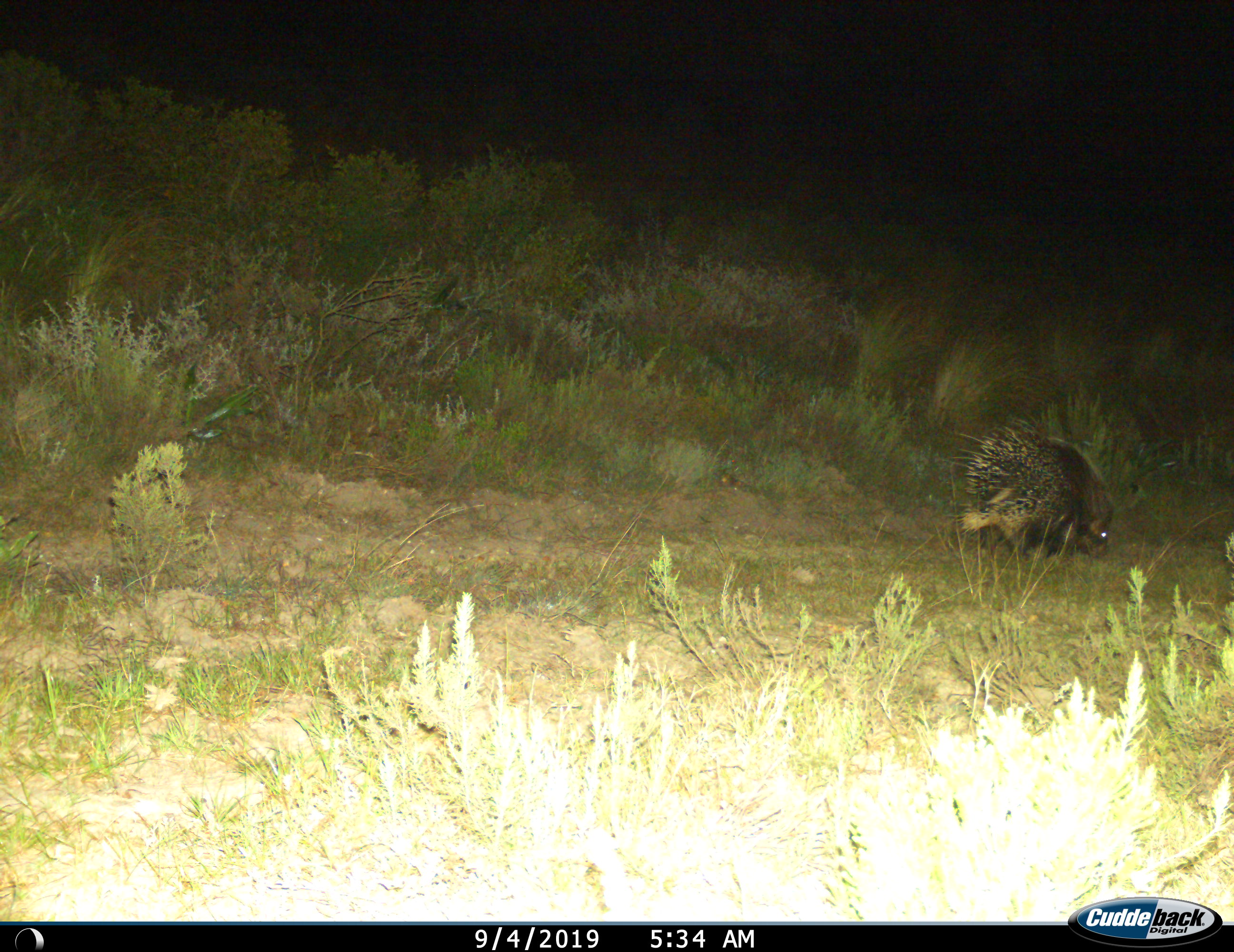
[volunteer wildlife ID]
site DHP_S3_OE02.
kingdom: Animalia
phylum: Chordata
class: Mammalia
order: Rodentia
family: Hystricidae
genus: Hystrix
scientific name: Hystrix cristata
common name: crested porcupine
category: porcupine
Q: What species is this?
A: Porcupine (crested porcupine) (Hystrix cristata).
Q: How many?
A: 1.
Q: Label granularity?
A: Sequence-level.